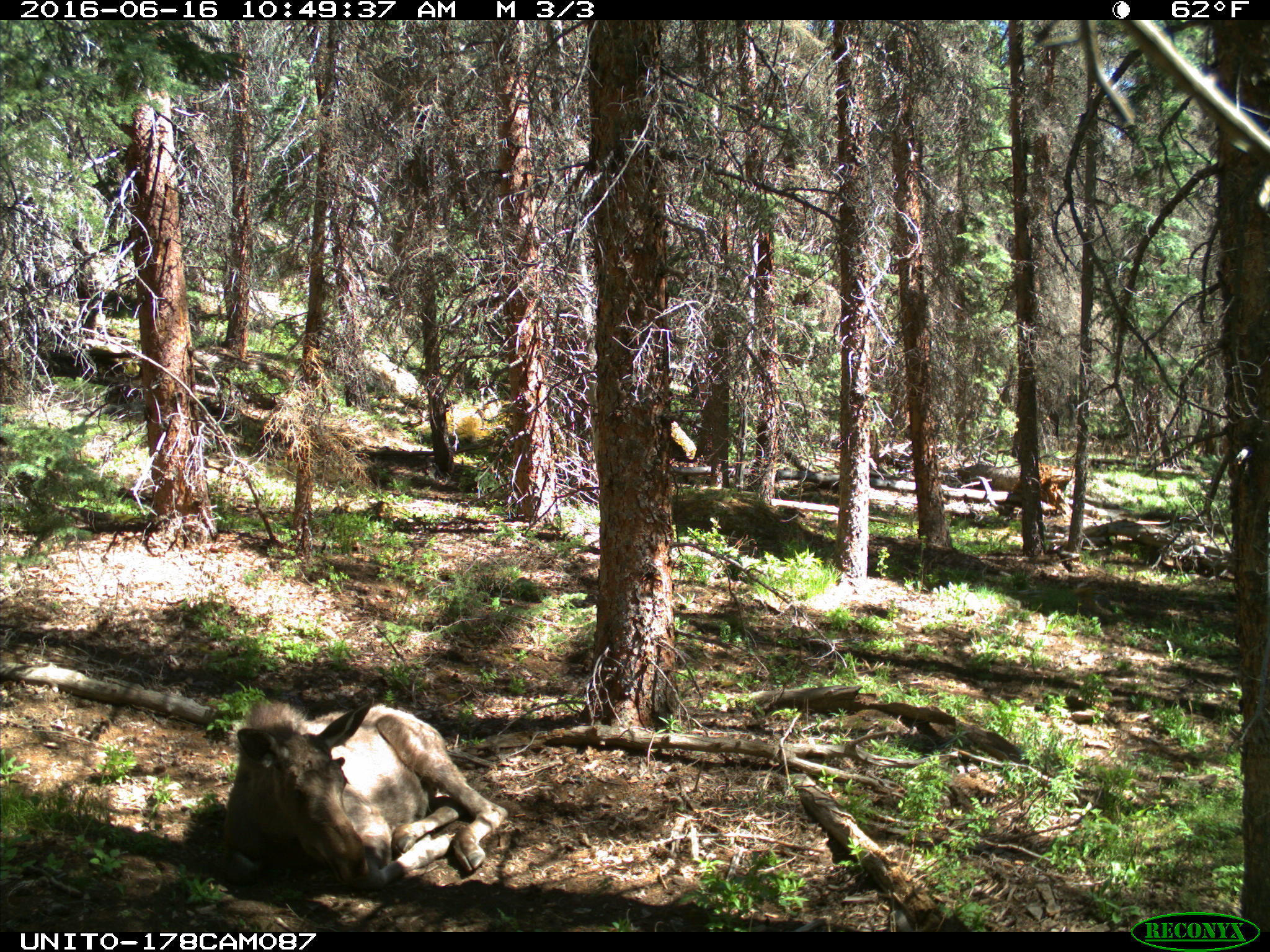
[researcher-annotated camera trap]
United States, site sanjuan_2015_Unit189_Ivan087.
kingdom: Animalia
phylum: Chordata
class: Mammalia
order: Artiodactyla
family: Cervidae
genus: Alces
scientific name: Alces alces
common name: moose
Alces alces (moose).